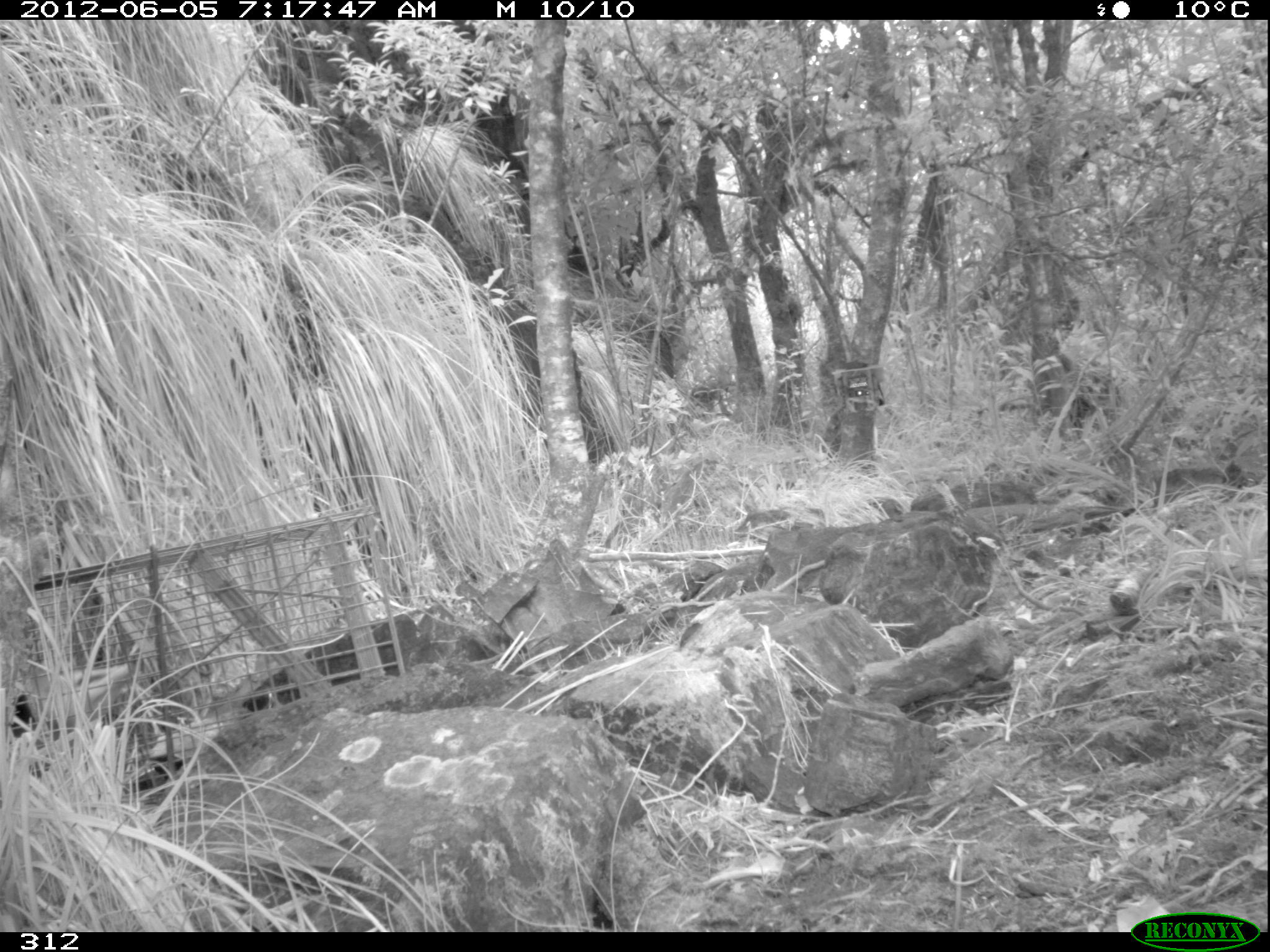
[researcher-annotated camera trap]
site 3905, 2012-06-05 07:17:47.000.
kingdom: Animalia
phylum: Chordata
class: Mammalia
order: Didelphimorphia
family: Didelphidae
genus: Didelphis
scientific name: Didelphis pernigra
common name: andean white-eared opossum